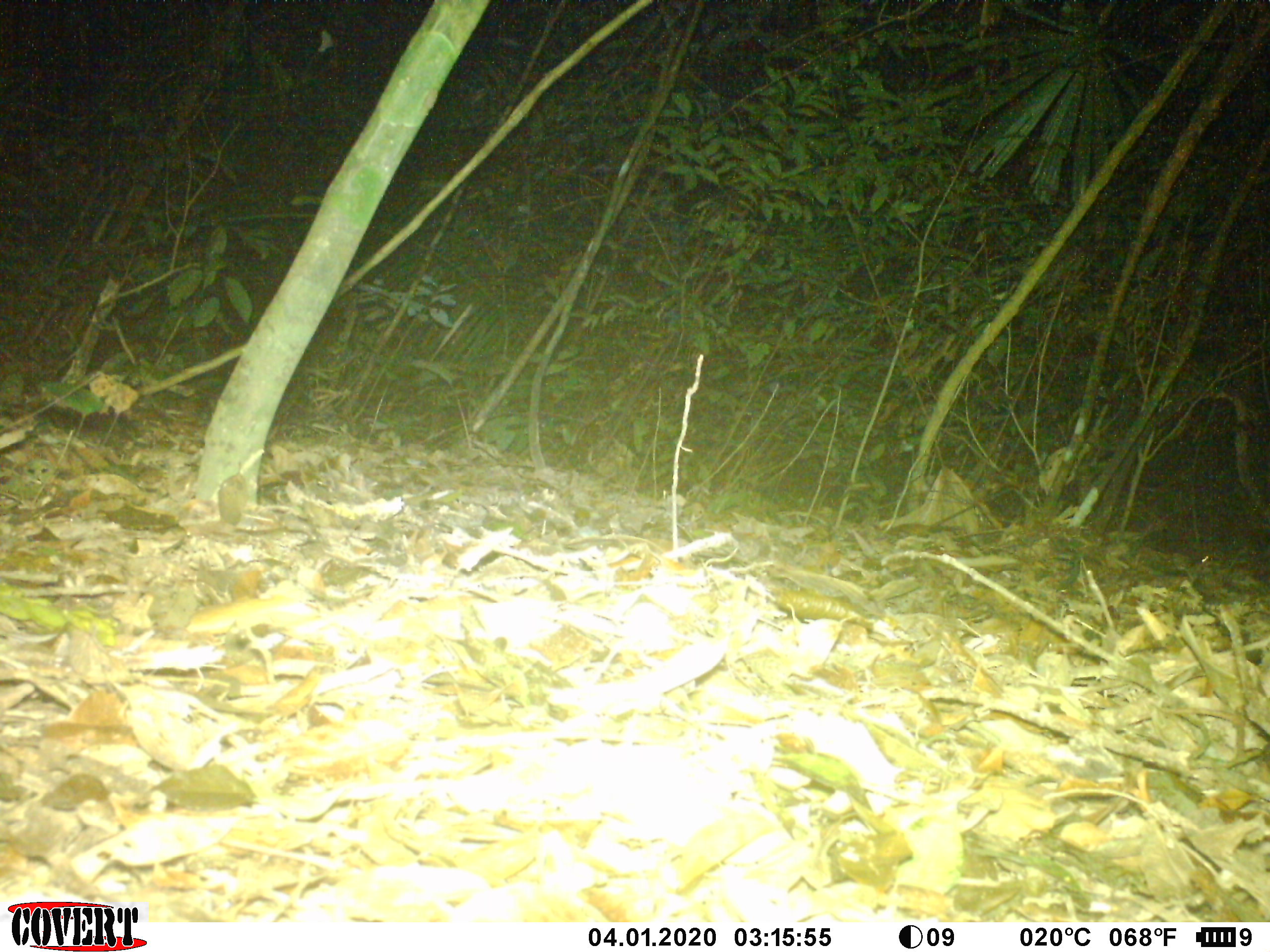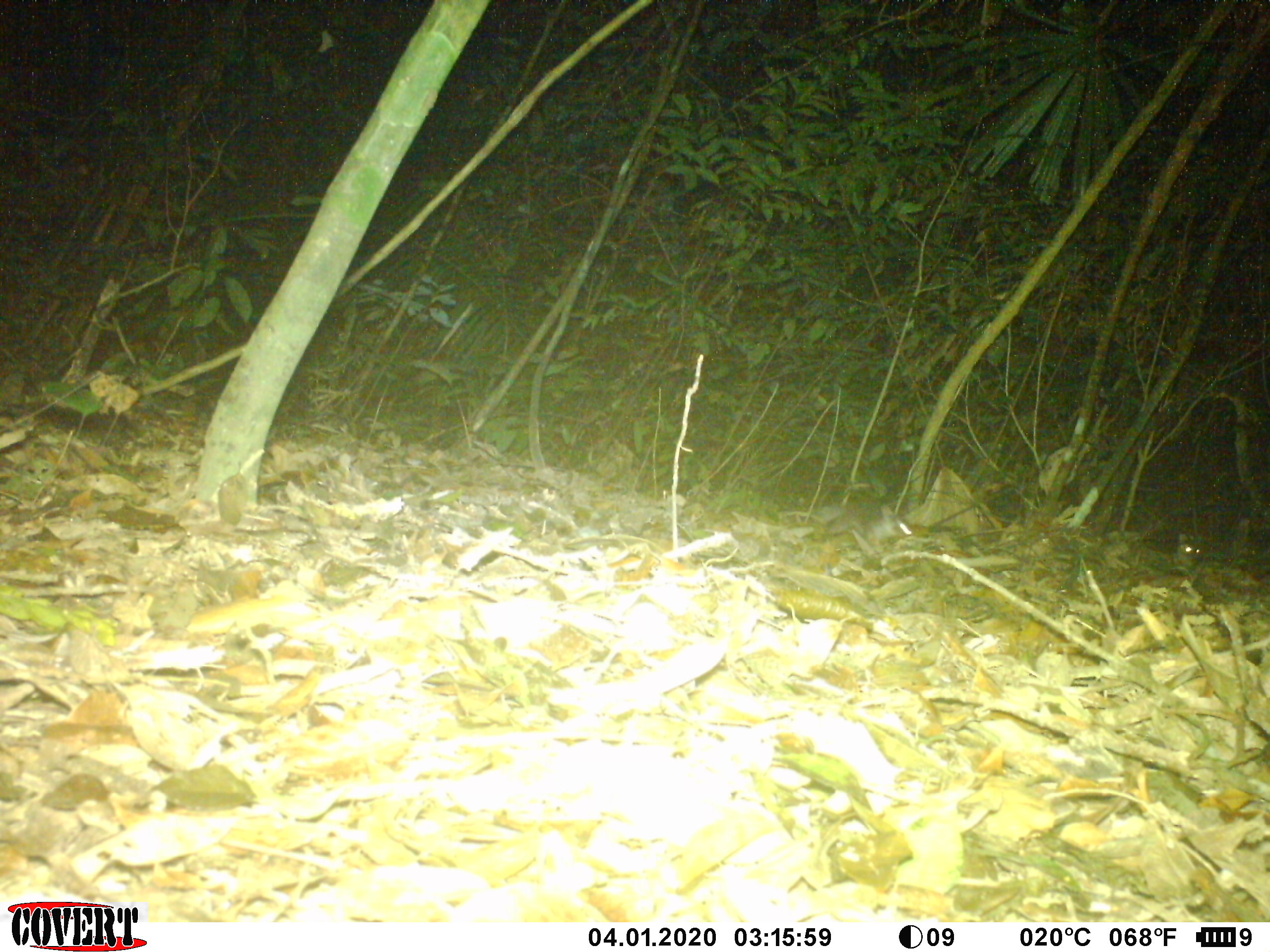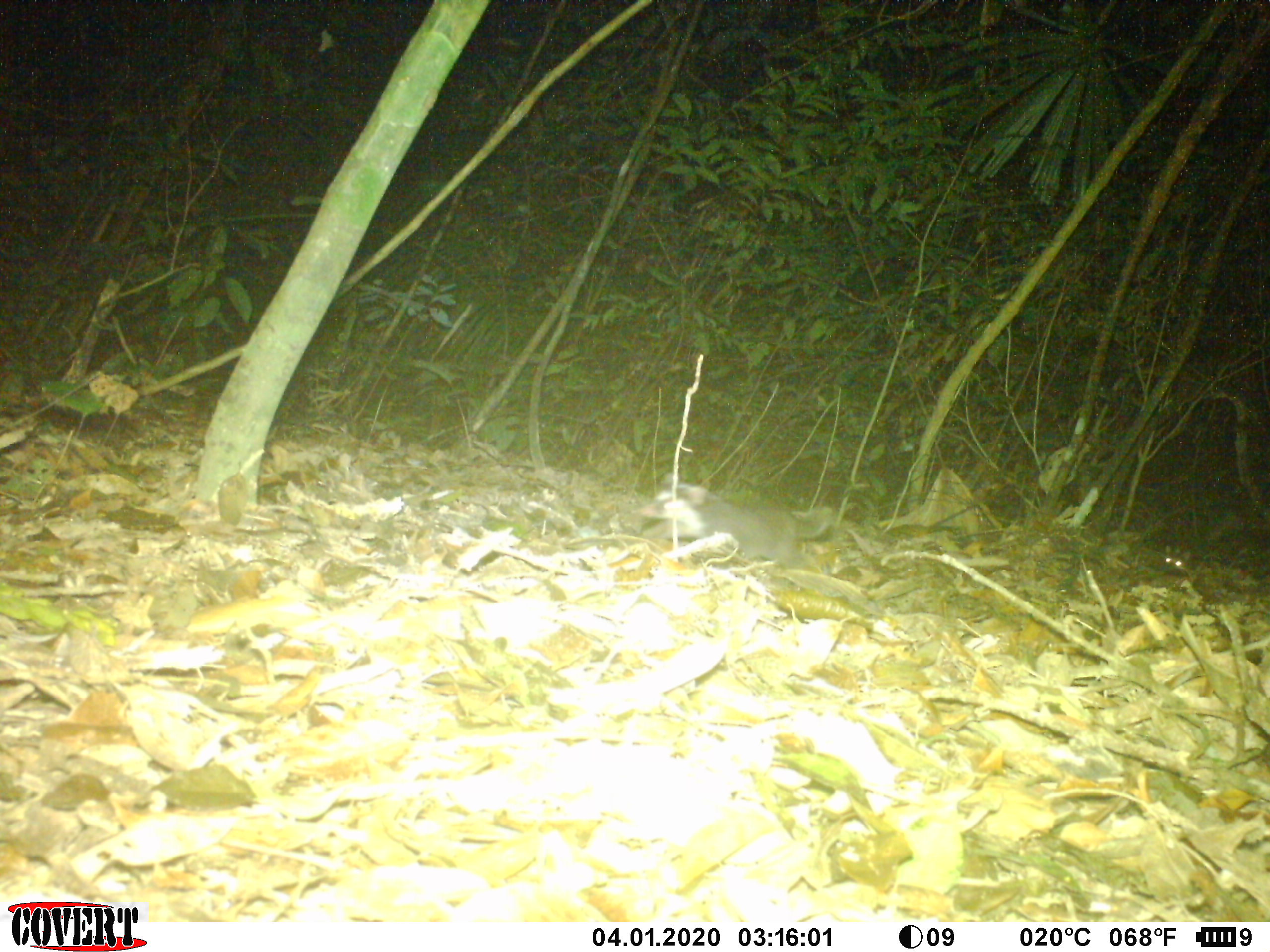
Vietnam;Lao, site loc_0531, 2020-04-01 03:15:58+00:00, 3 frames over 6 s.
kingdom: Animalia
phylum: Chordata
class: Mammalia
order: Carnivora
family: Mustelidae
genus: Melogale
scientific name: Melogale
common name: ferret badger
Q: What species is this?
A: Ferret badger (Melogale).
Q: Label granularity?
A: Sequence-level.